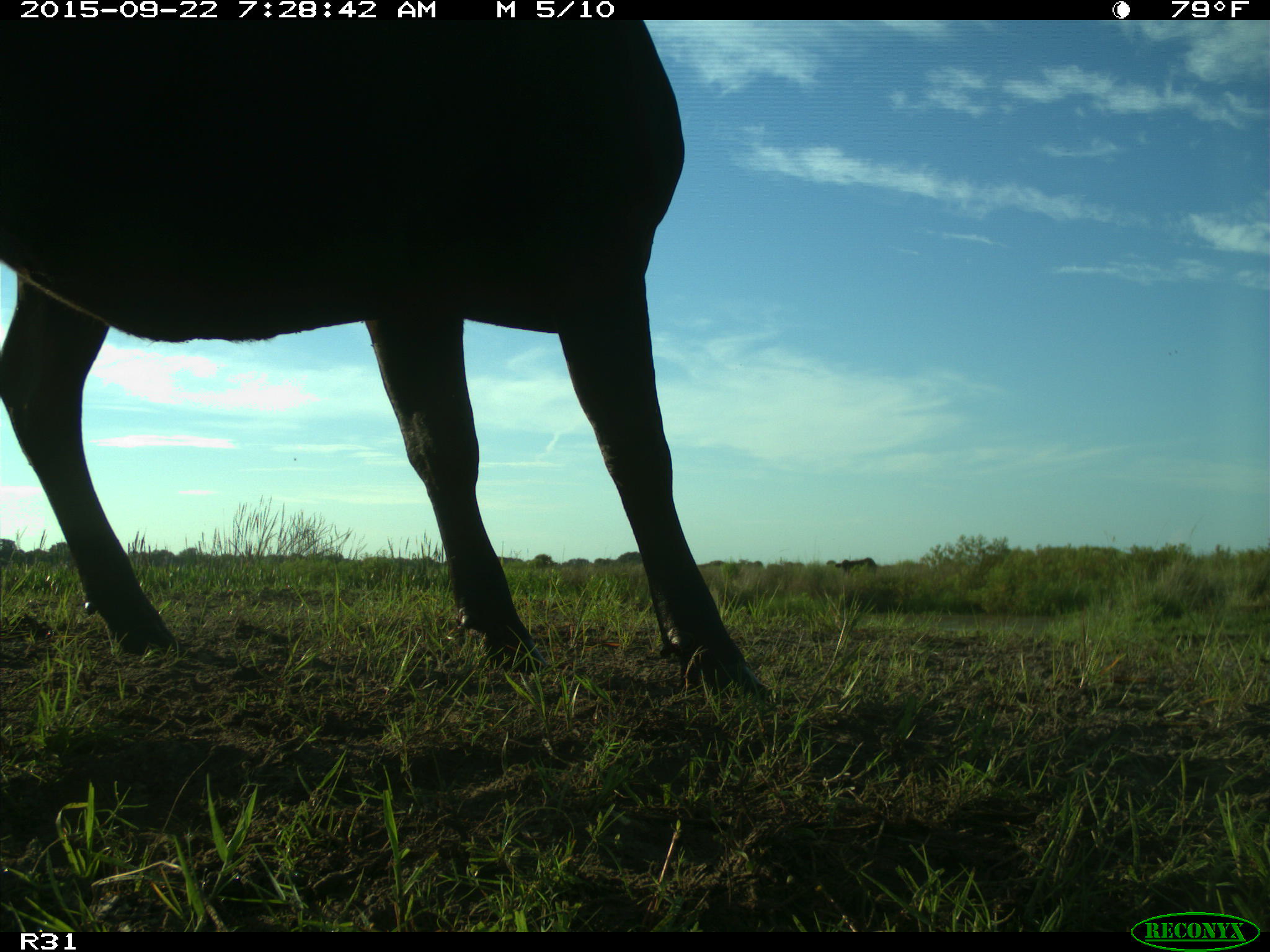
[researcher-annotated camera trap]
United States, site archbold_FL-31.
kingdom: Animalia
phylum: Chordata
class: Mammalia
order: Artiodactyla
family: Bovidae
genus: Bos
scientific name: Bos taurus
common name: domestic cow